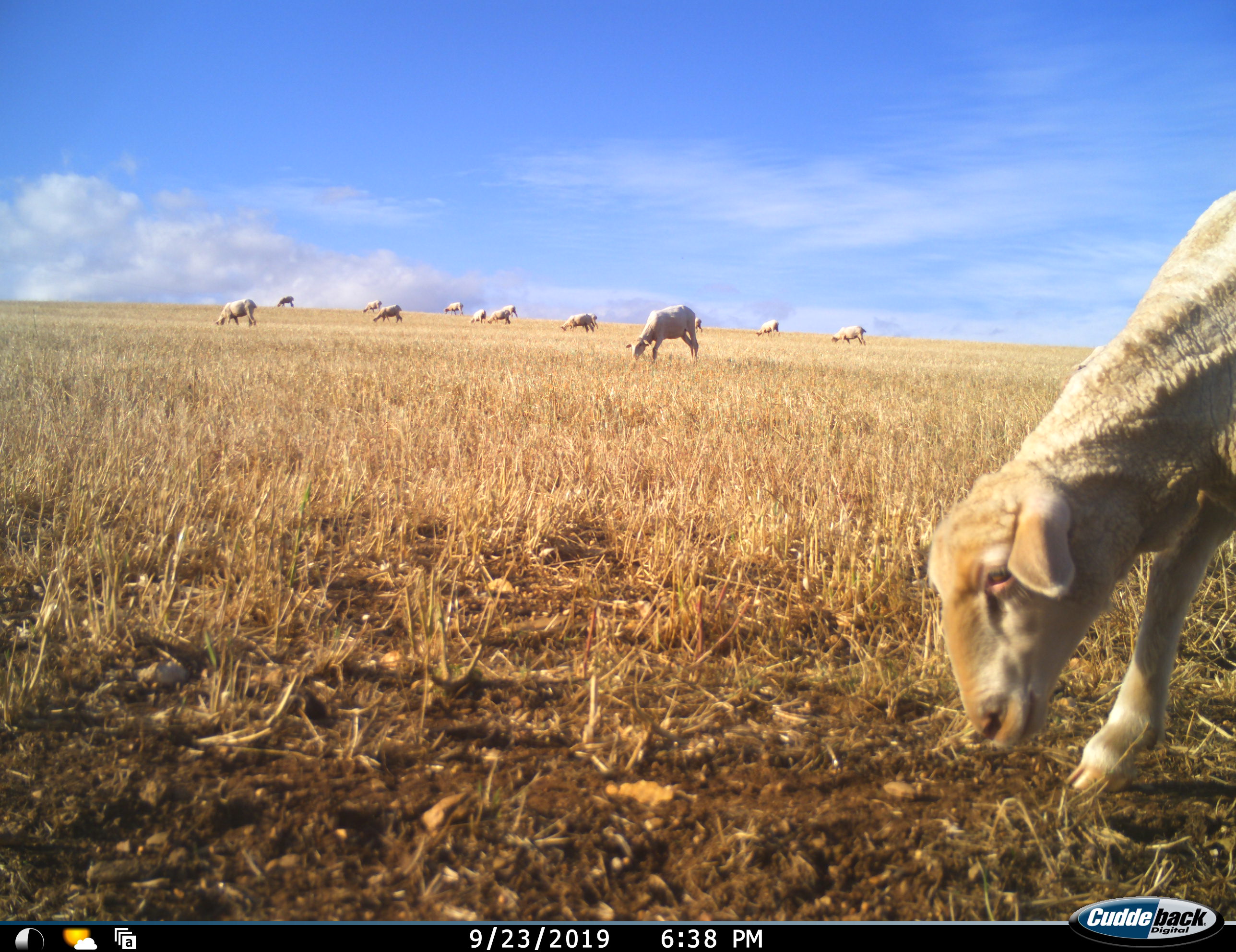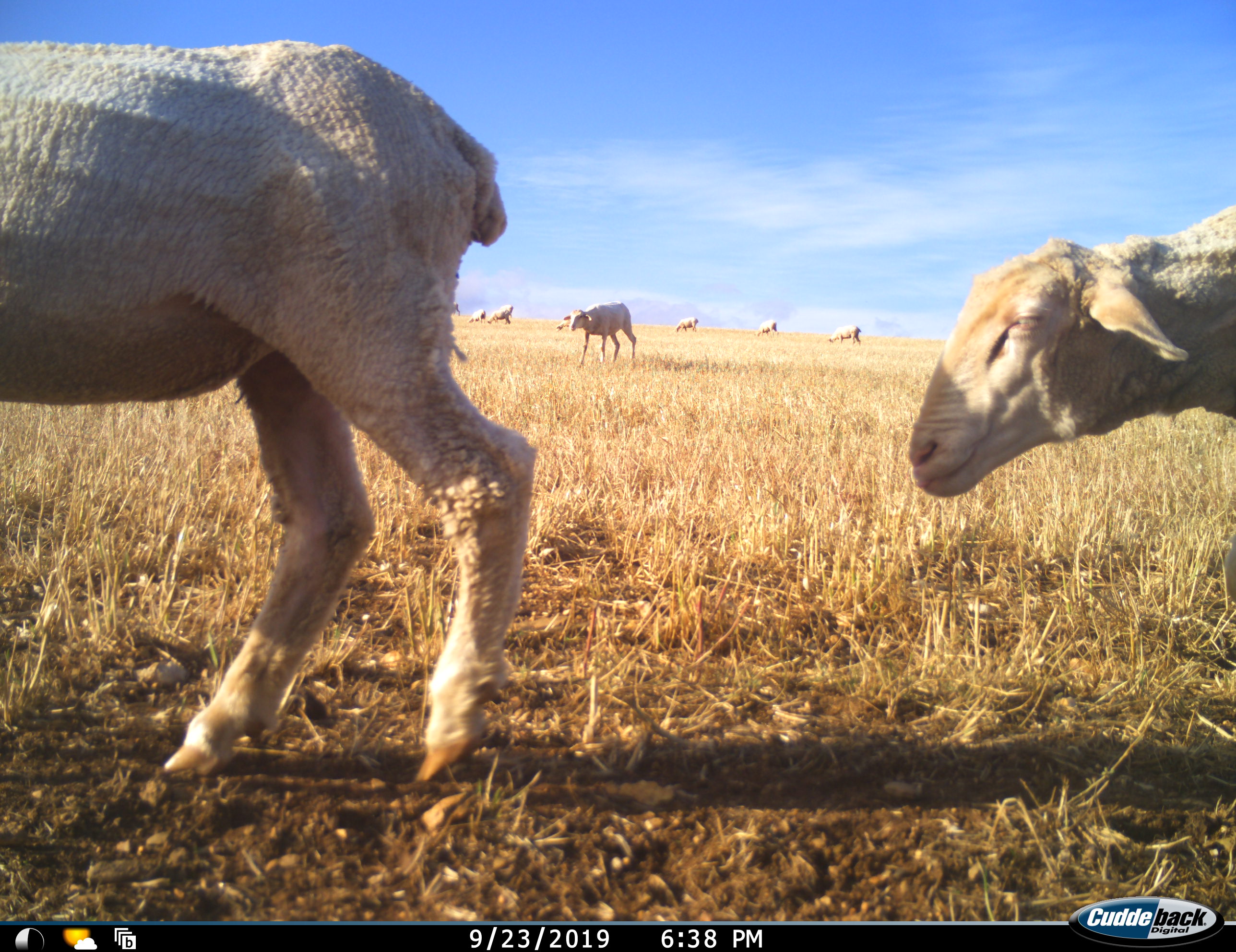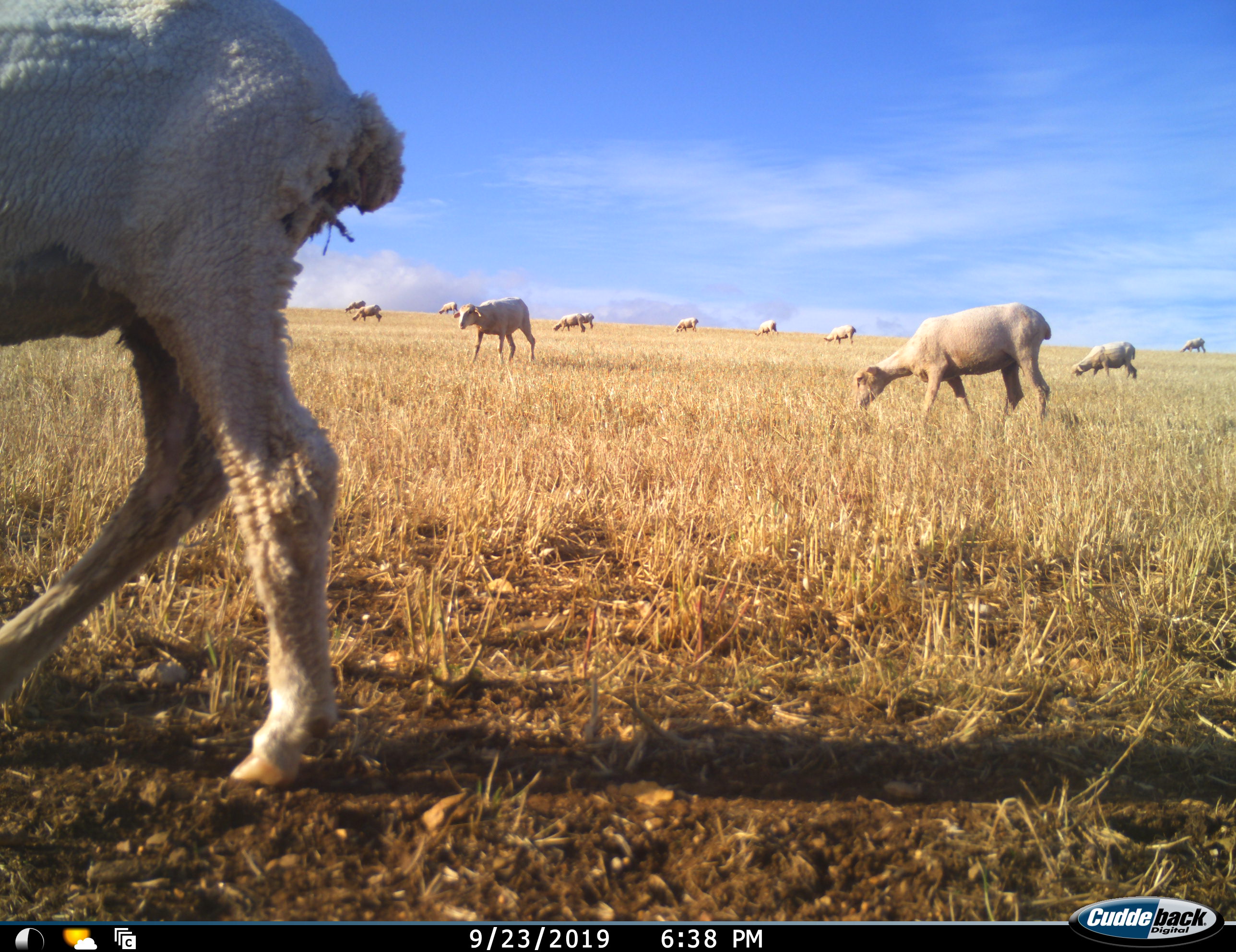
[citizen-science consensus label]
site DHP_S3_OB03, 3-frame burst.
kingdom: Animalia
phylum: Chordata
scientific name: Vertebrata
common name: domestic animal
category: domesticanimal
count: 11-50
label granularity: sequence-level